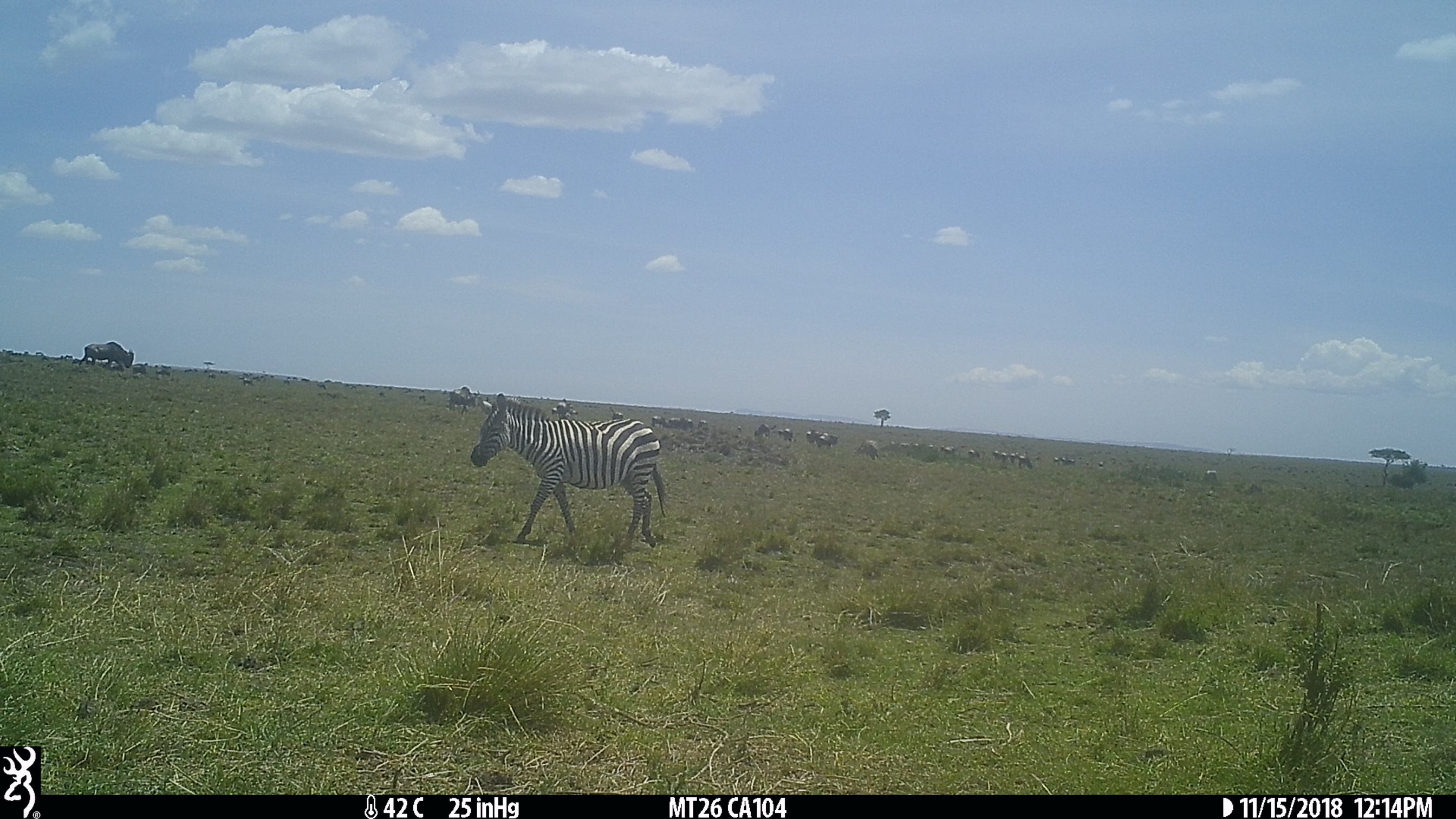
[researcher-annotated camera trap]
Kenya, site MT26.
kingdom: Animalia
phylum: Chordata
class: Mammalia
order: Perissodactyla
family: Equidae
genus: Equus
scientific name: Equus quagga burchellii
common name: burchell's zebra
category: zebra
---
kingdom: Animalia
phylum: Chordata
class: Mammalia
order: Artiodactyla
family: Bovidae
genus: Connochaetes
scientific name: Connochaetes taurinus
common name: blue wildebeest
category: wildebeest